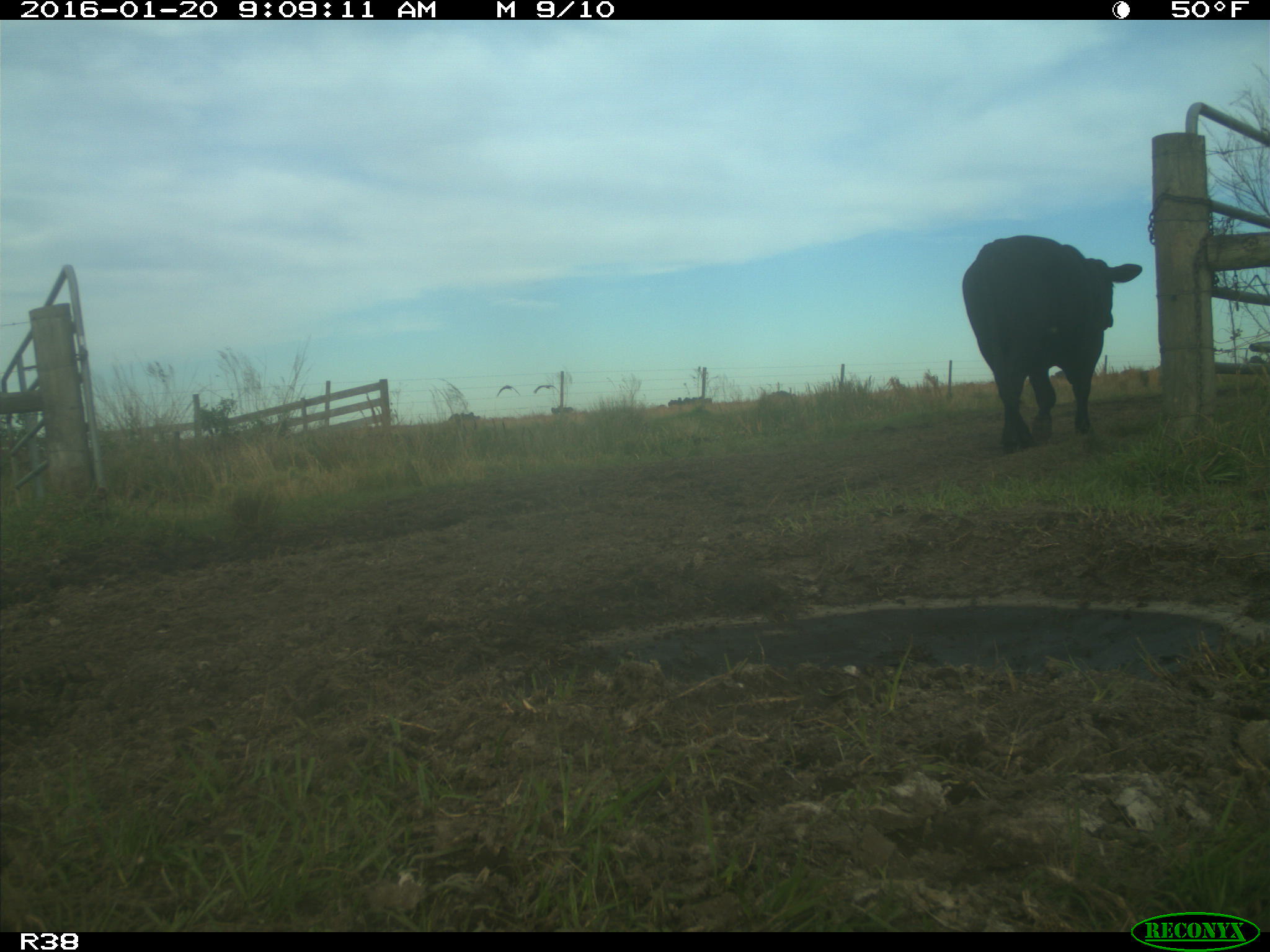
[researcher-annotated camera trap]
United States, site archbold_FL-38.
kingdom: Animalia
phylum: Chordata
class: Mammalia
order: Artiodactyla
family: Bovidae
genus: Bos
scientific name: Bos taurus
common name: domestic cow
Bos taurus (domestic cow).